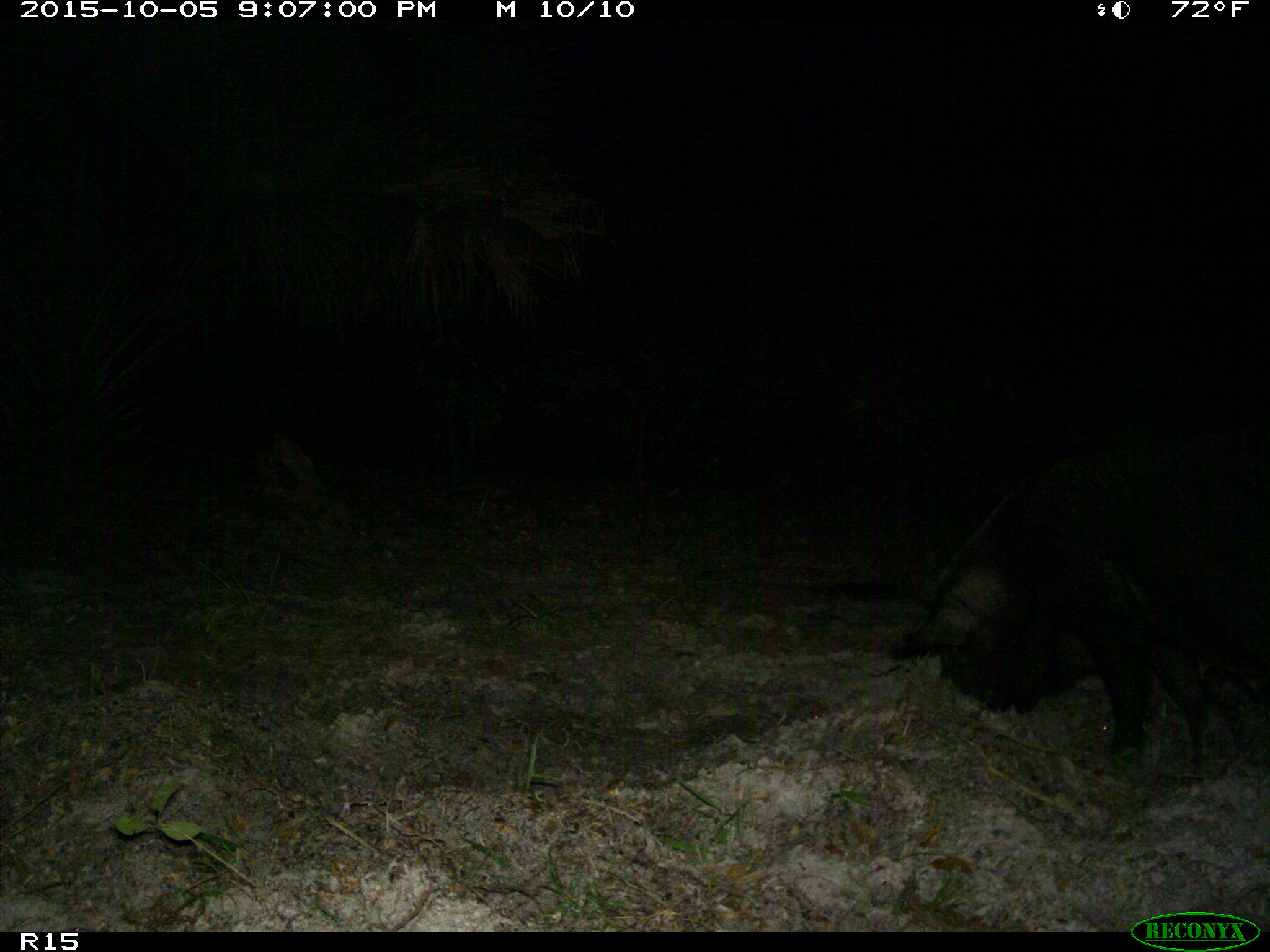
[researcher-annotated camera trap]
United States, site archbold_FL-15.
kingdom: Animalia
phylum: Chordata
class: Mammalia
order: Artiodactyla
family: Suidae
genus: Sus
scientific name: Sus scrofa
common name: wild boar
Sus scrofa (wild boar).